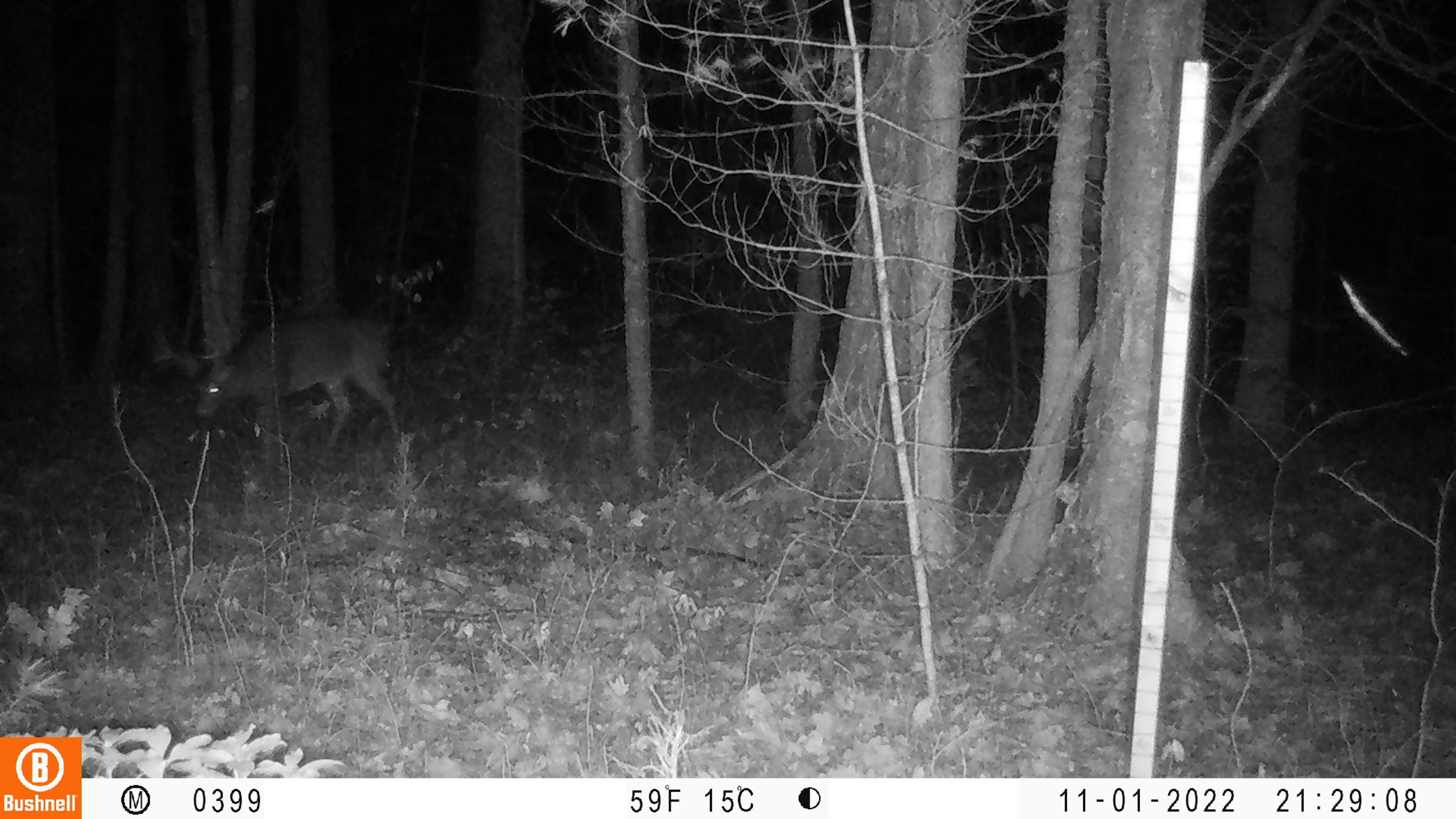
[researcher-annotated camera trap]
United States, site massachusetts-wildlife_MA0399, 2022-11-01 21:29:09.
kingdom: Animalia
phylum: Chordata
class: Mammalia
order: Artiodactyla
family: Cervidae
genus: Odocoileus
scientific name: Odocoileus virginianus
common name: white-tailed deer